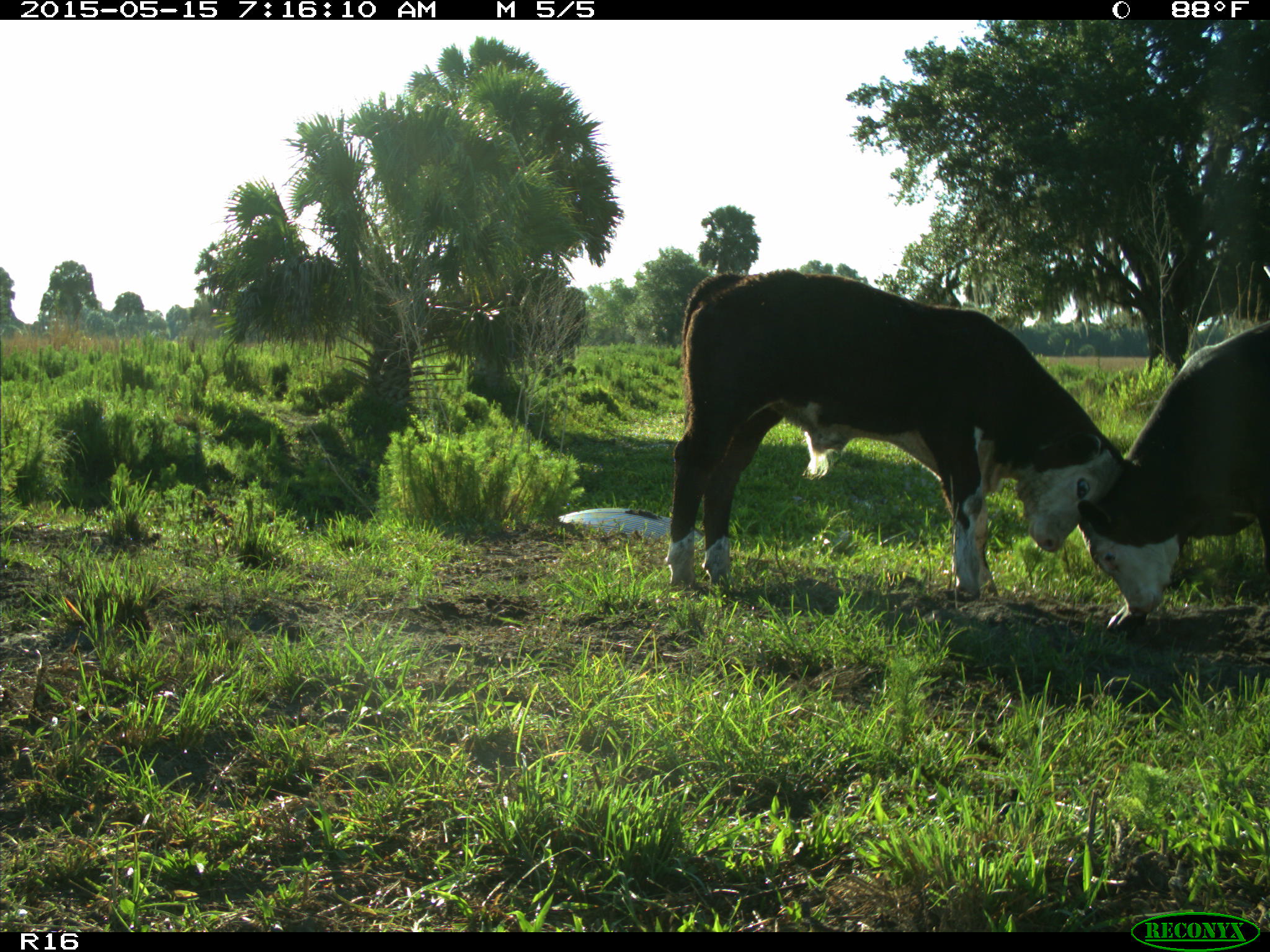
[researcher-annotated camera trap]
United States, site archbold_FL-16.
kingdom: Animalia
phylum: Chordata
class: Mammalia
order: Artiodactyla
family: Bovidae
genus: Bos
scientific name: Bos taurus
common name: domestic cow